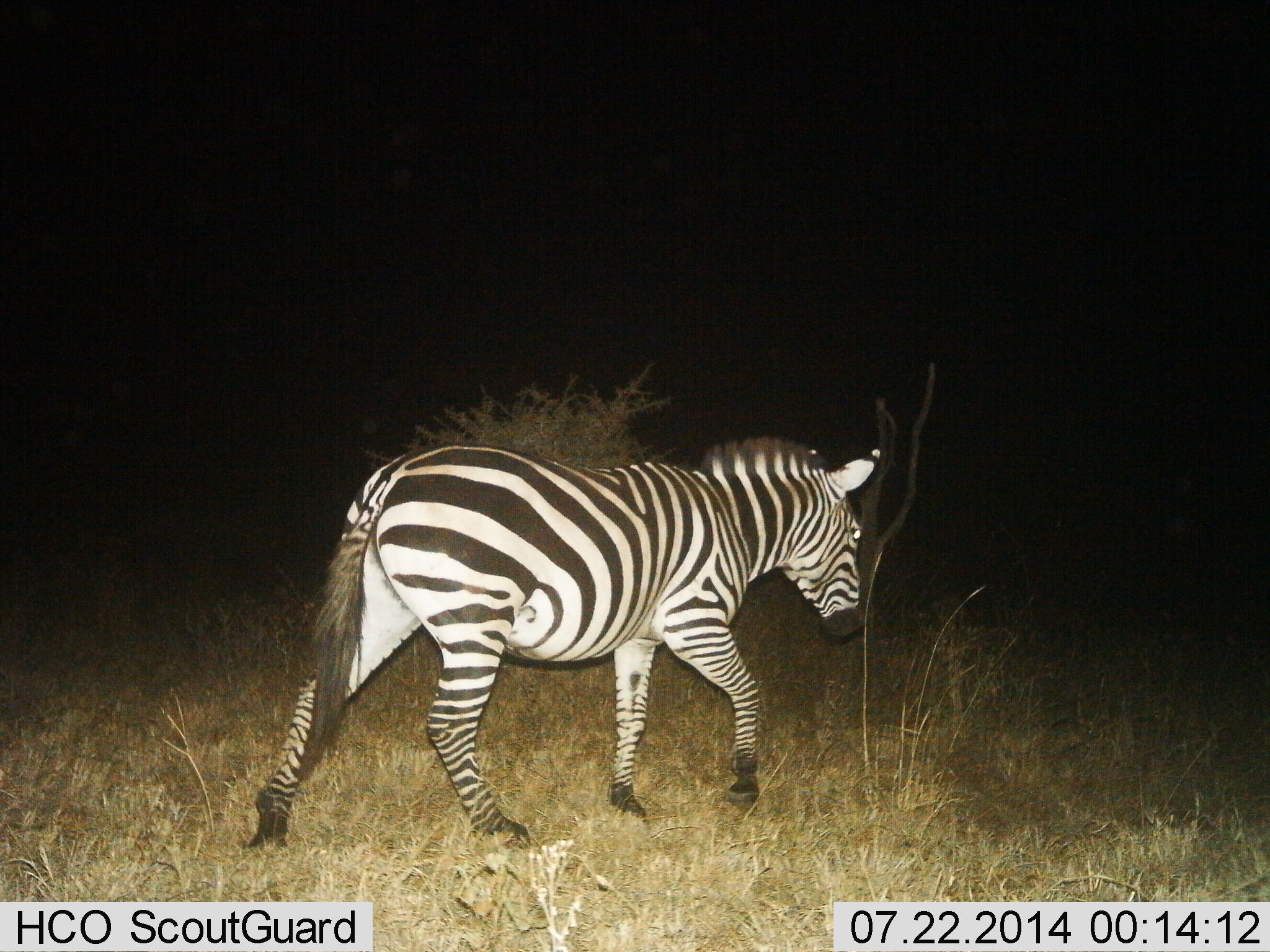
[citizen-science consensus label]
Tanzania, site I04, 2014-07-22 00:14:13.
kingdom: Animalia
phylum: Chordata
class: Mammalia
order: Perissodactyla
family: Equidae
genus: Equus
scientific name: Equus quagga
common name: plains zebra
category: zebra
Zebra (plains zebra) (Equus quagga), count 1. Behavior (volunteer vote fractions): standing 10%, resting 0%, moving 90%, interacting 0%. Young present (vote fraction): 0%. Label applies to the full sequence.